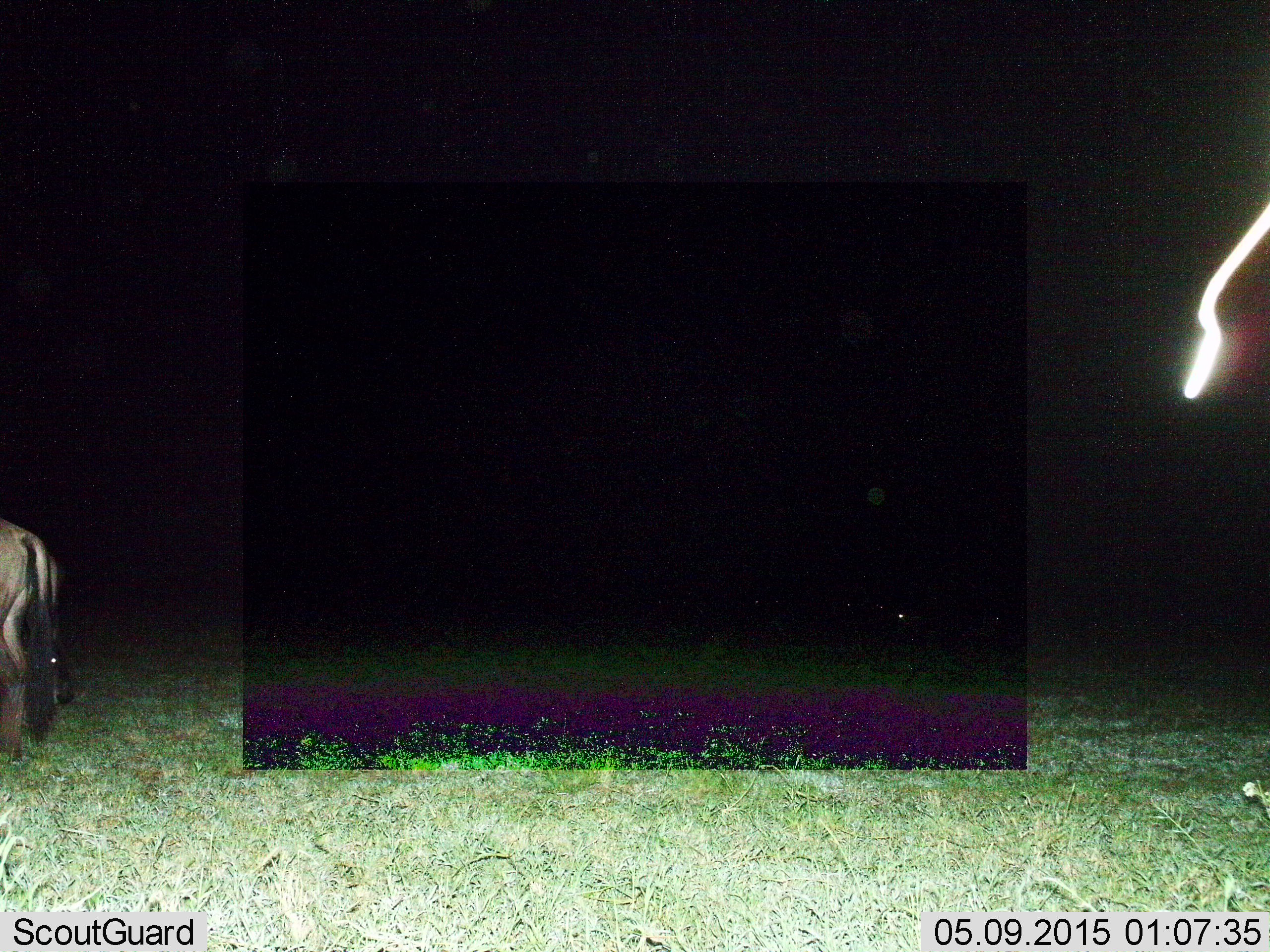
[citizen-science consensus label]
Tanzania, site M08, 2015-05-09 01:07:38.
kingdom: Animalia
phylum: Chordata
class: Mammalia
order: Artiodactyla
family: Bovidae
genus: Connochaetes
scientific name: Connochaetes taurinus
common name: blue wildebeest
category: wildebeest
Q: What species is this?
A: Wildebeest (blue wildebeest) (Connochaetes taurinus).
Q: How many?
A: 2.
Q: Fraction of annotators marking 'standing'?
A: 90%.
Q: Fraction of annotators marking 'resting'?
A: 10%.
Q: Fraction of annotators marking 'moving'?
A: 10%.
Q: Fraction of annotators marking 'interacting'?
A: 0%.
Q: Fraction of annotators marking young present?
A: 0%.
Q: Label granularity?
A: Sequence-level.